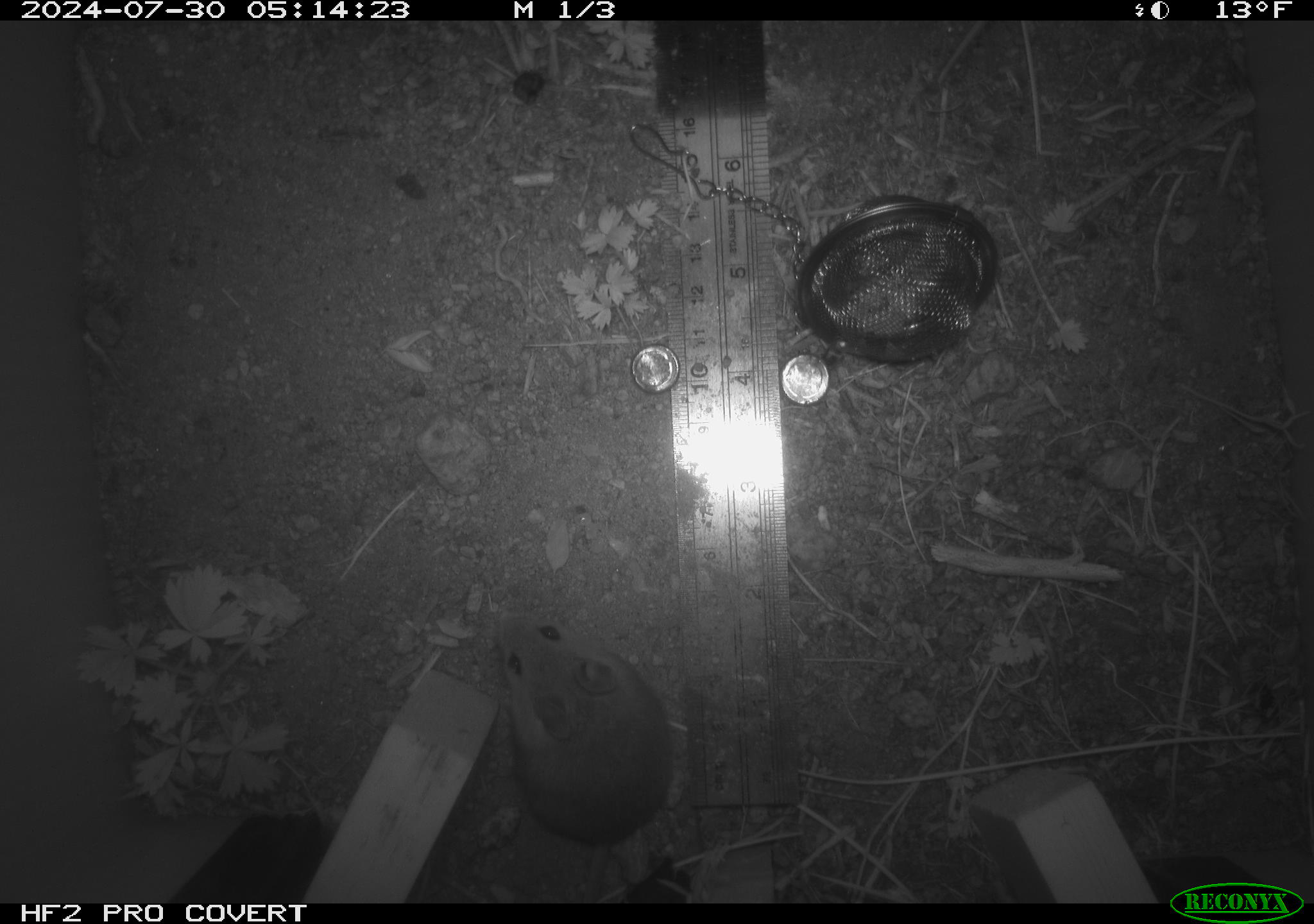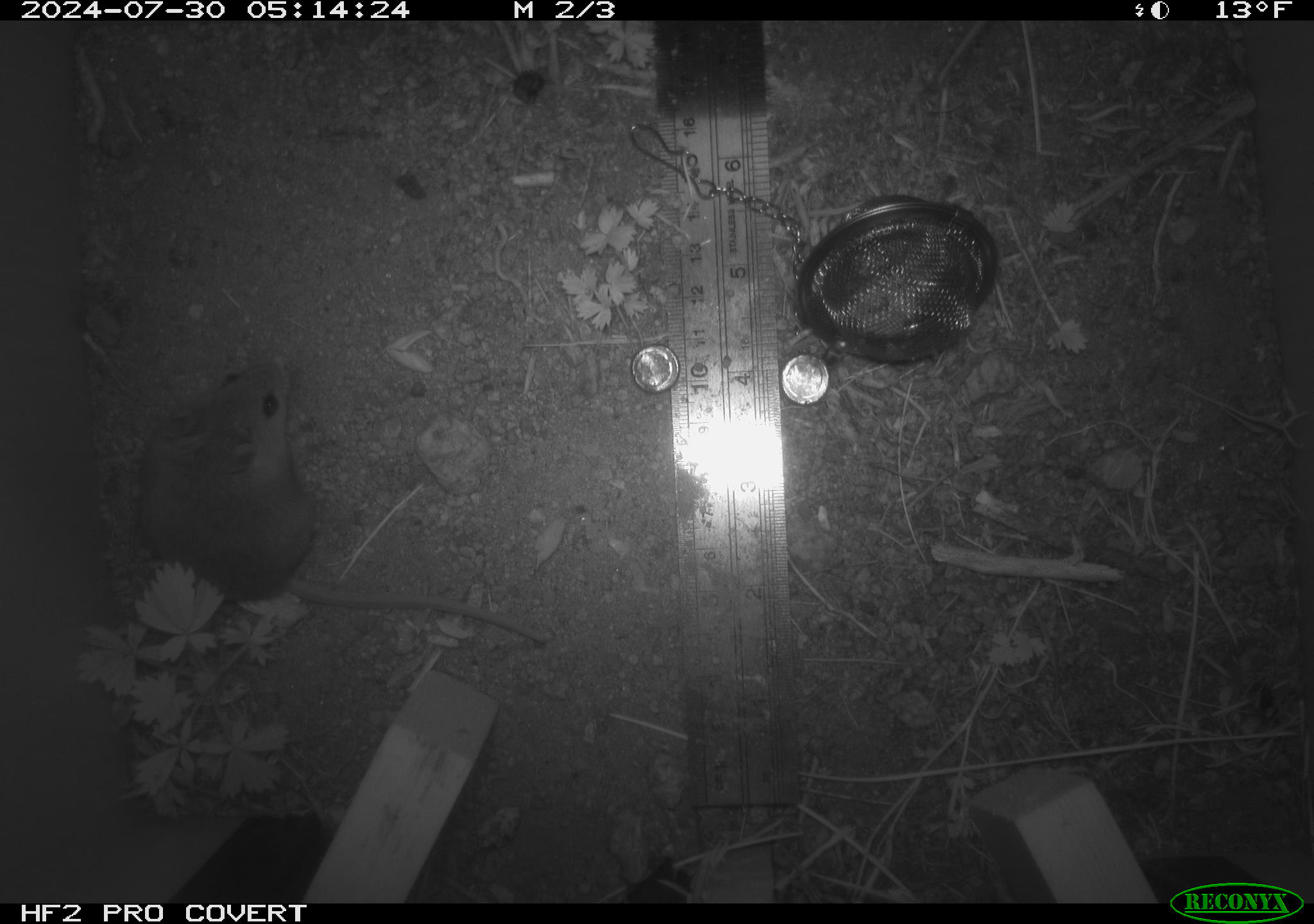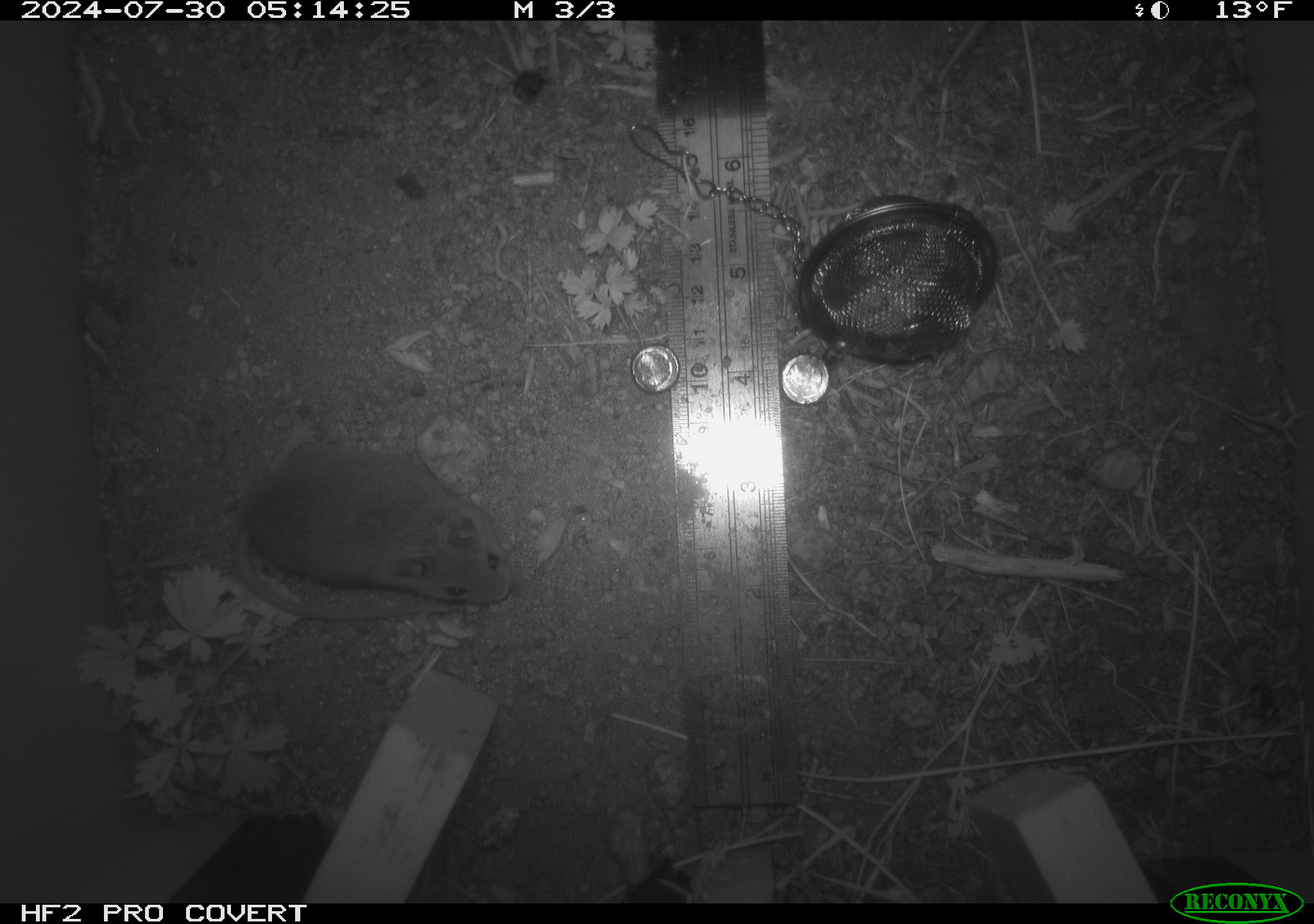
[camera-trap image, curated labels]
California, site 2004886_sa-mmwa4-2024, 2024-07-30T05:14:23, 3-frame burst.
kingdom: Animalia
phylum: Chordata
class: Mammalia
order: Rodentia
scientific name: Rodentia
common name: mouse species